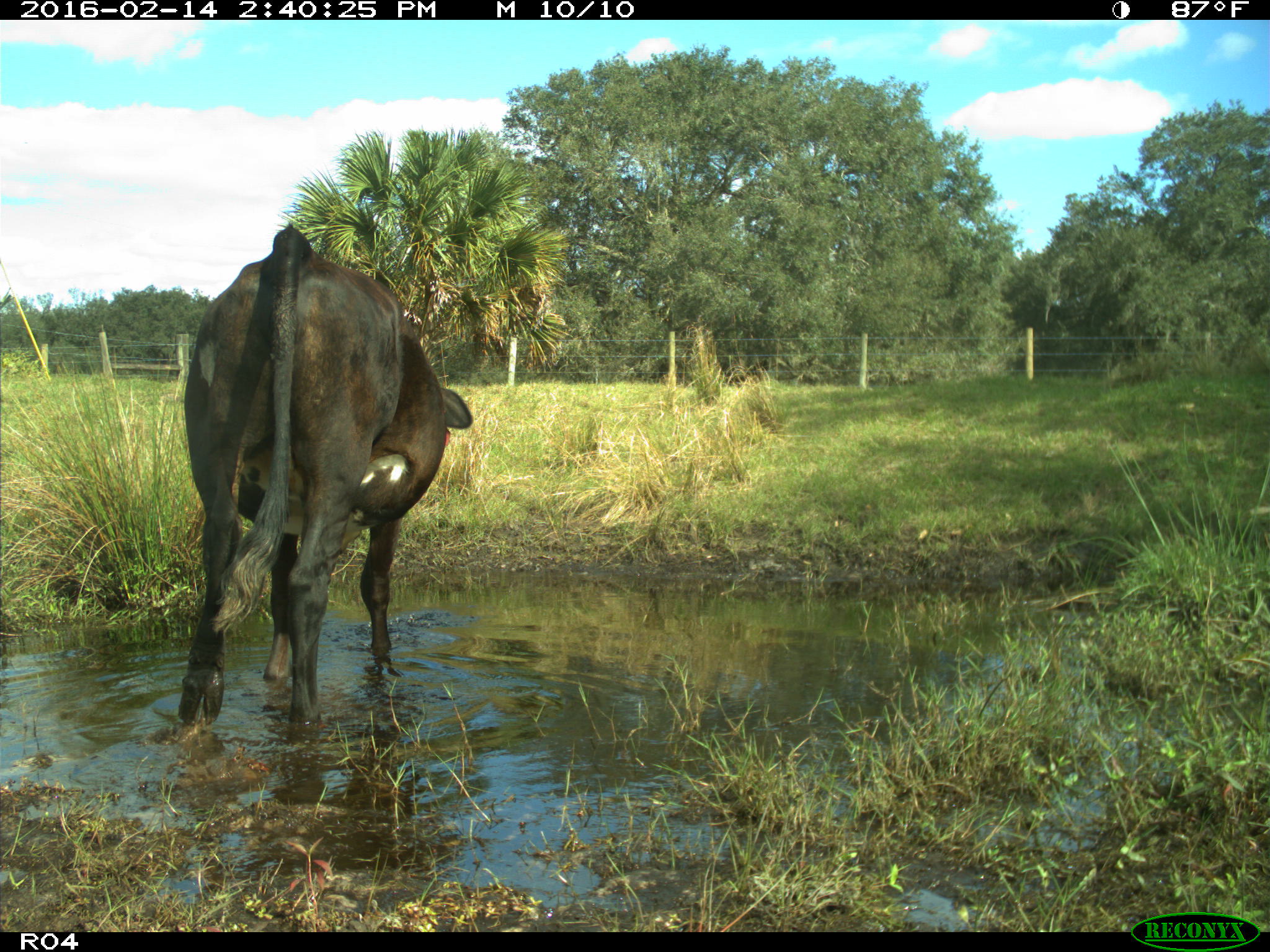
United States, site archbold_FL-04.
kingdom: Animalia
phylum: Chordata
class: Mammalia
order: Artiodactyla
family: Bovidae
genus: Bos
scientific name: Bos taurus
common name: domestic cow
Bos taurus (domestic cow).